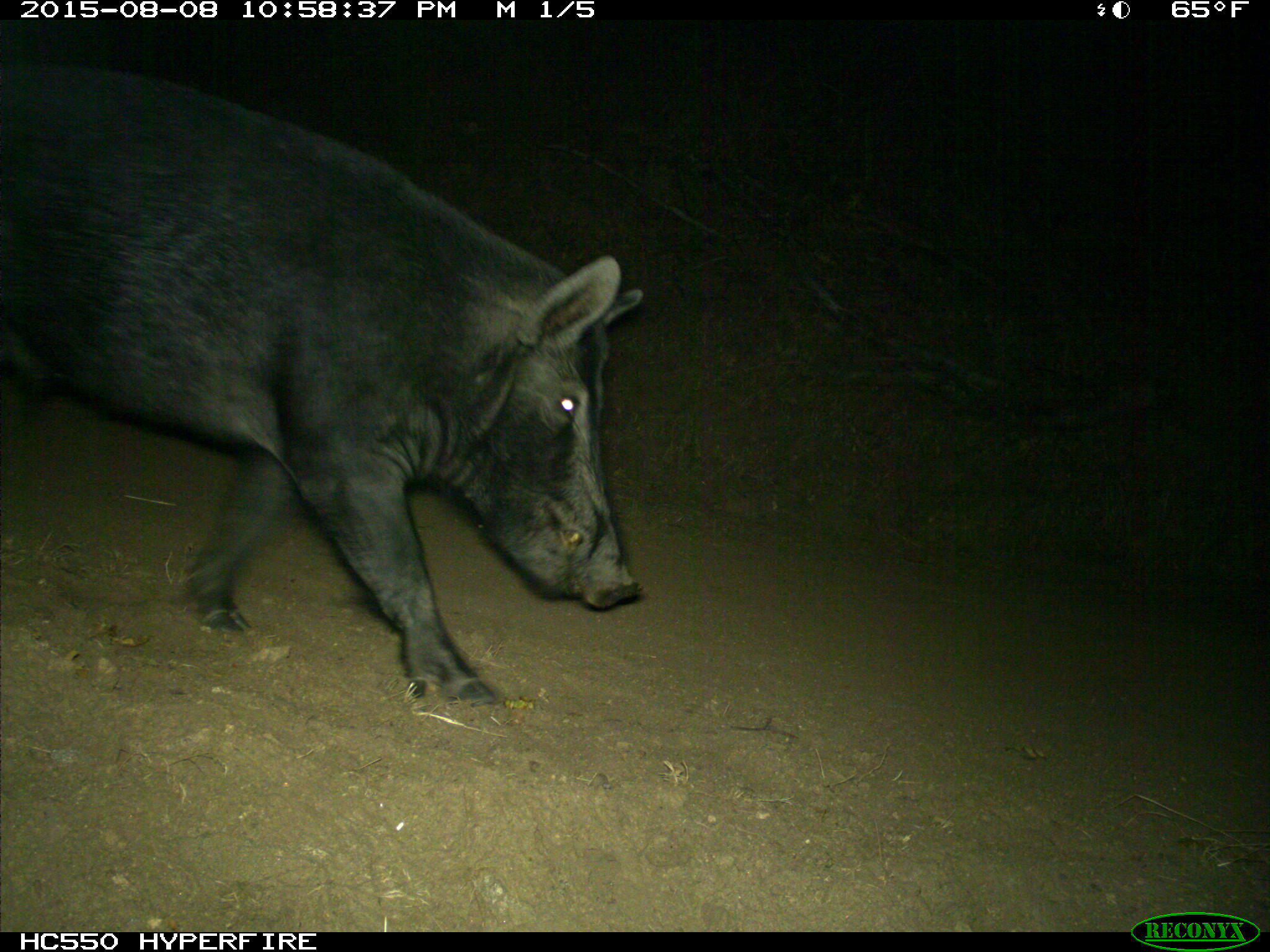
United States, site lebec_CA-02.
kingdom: Animalia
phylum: Chordata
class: Mammalia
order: Artiodactyla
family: Suidae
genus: Sus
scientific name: Sus scrofa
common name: wild boar